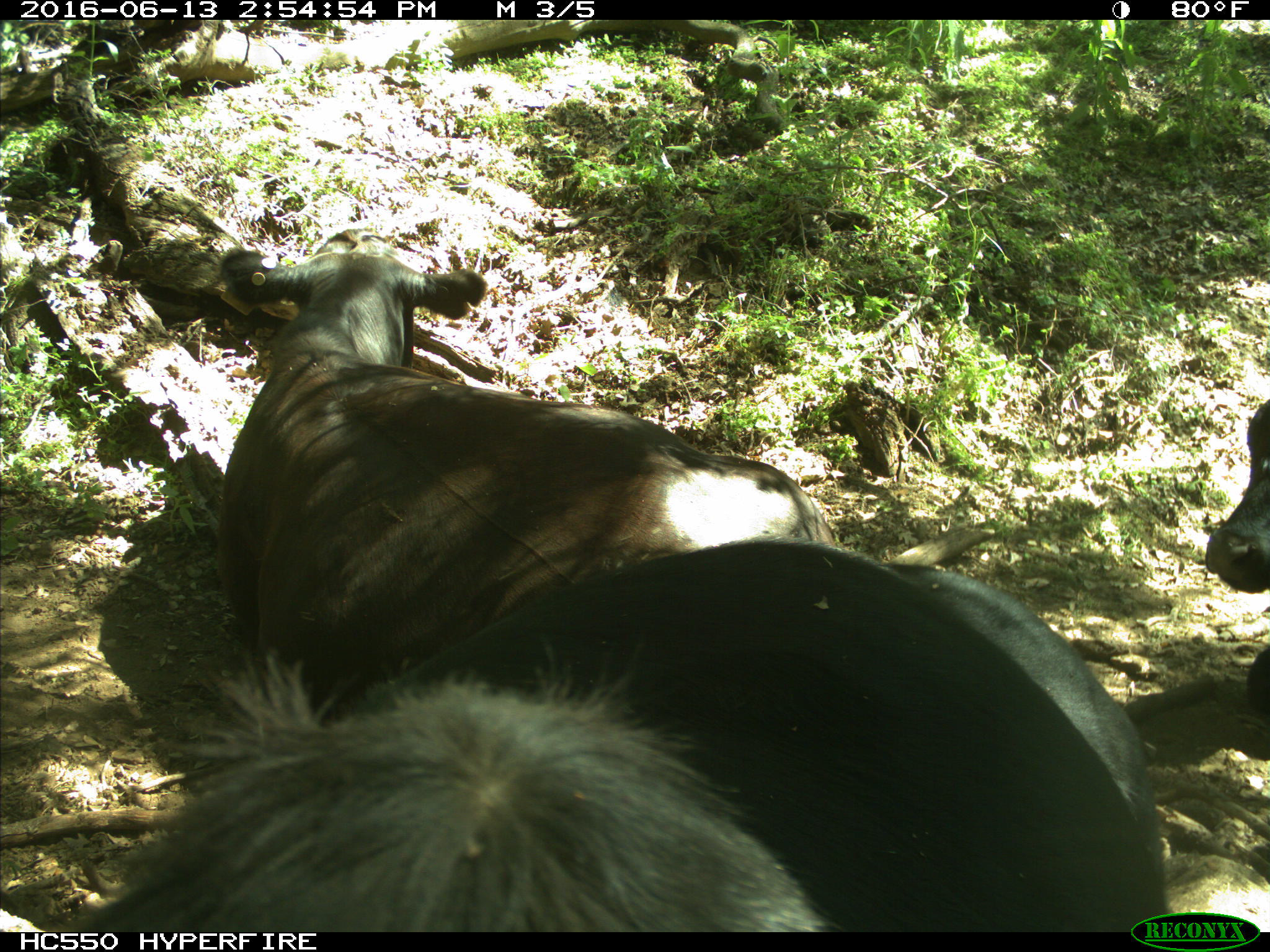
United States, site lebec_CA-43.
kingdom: Animalia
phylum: Chordata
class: Mammalia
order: Artiodactyla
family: Bovidae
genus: Bos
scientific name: Bos taurus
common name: domestic cow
Bos taurus (domestic cow).